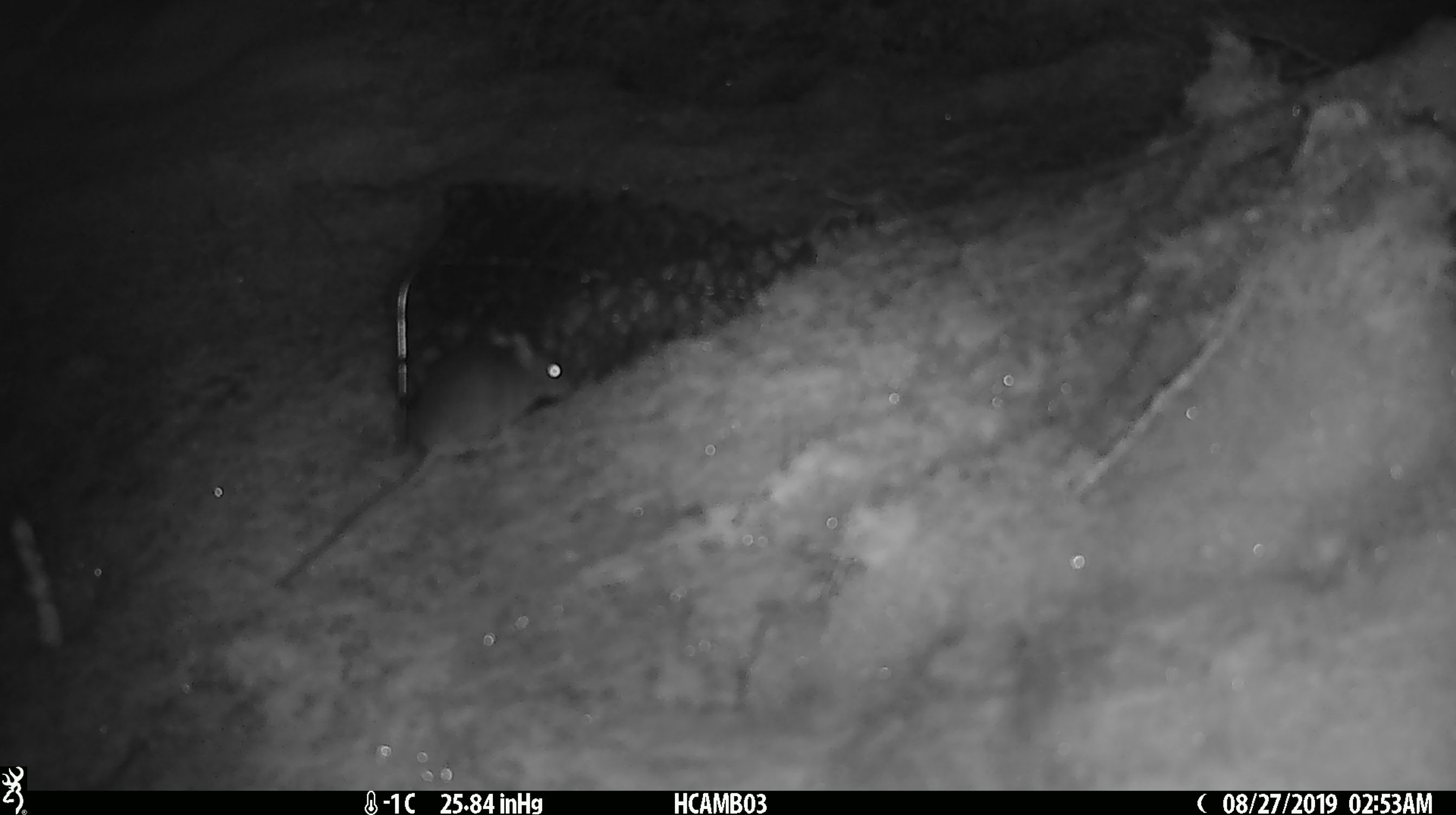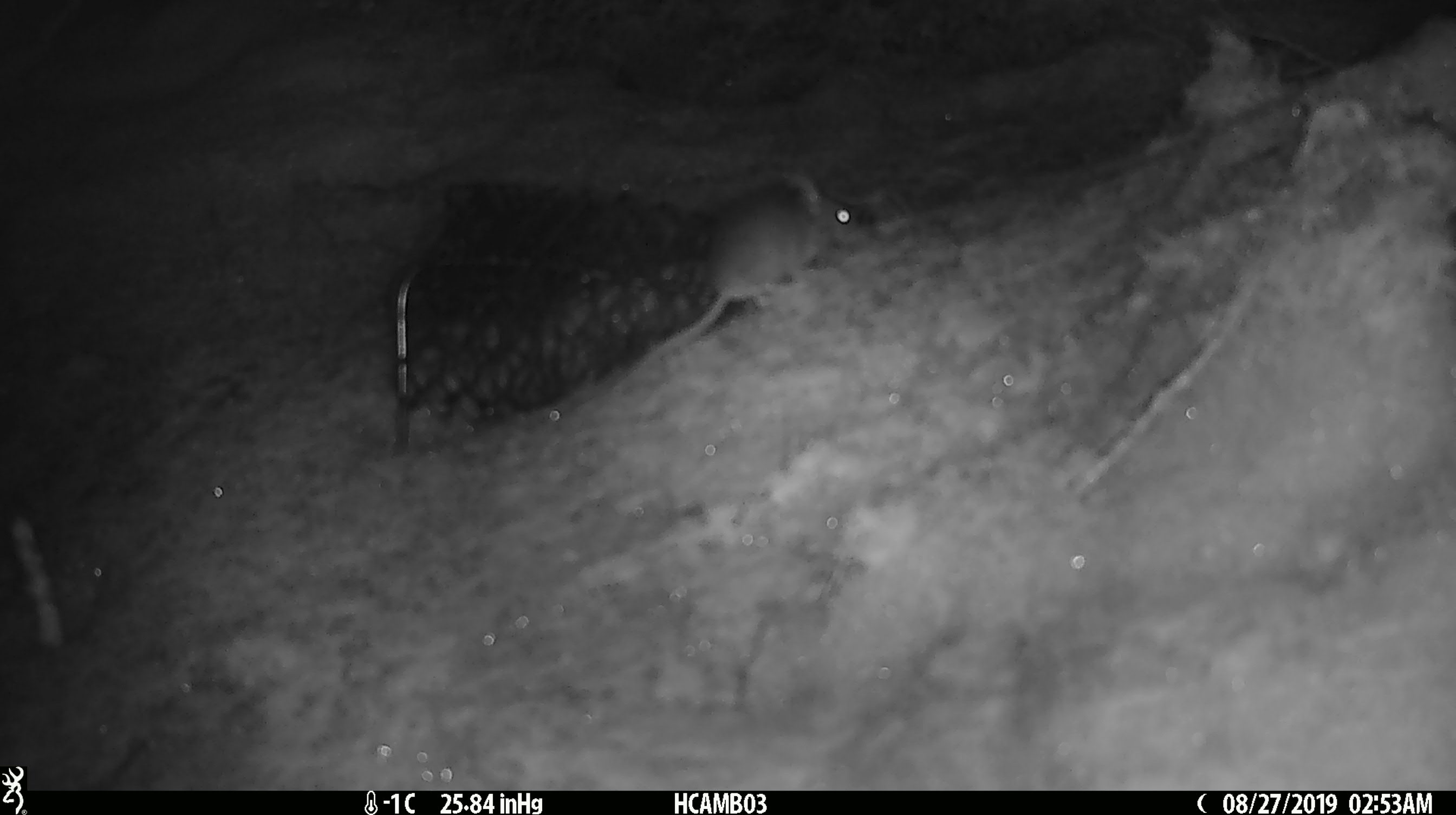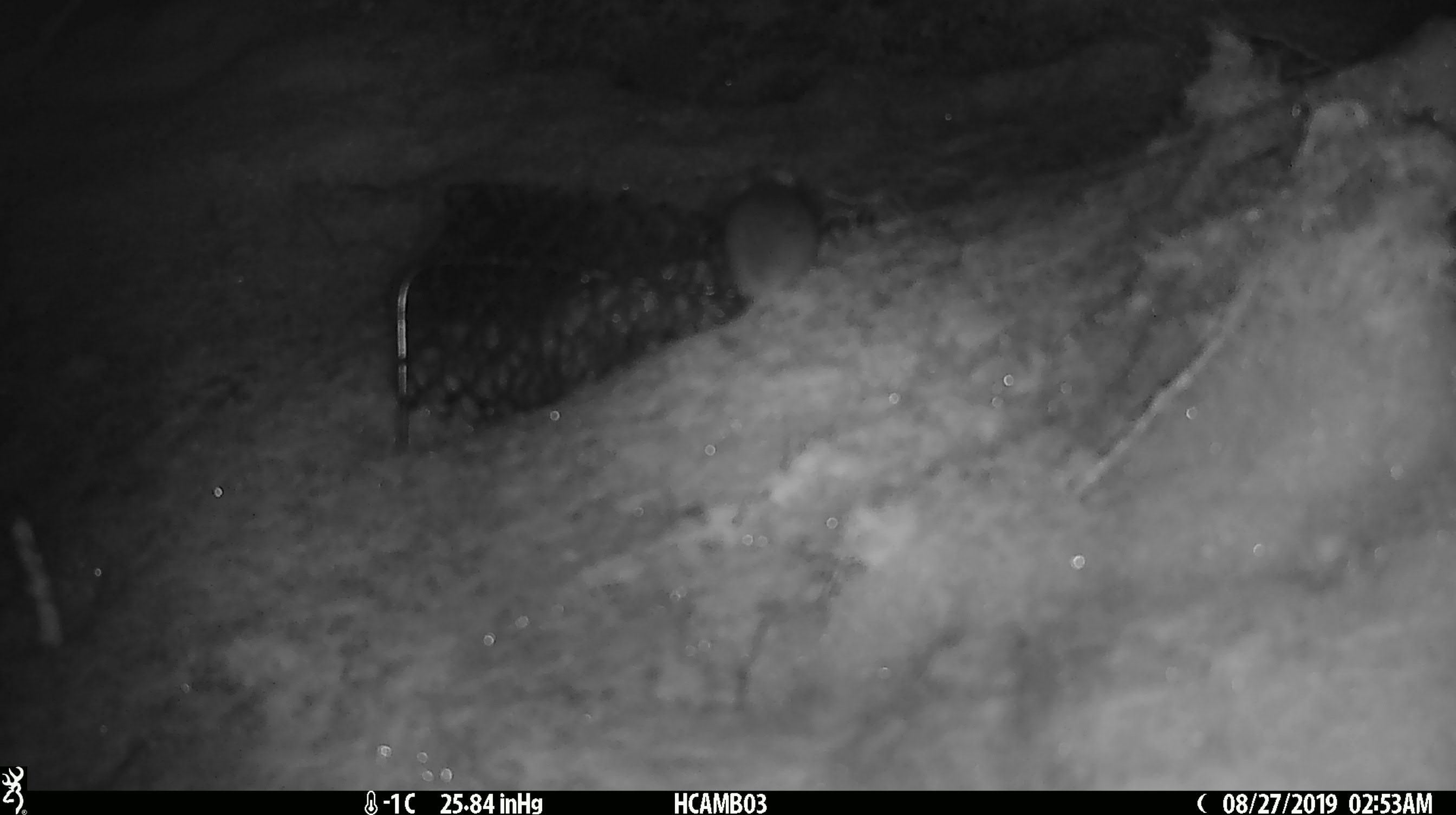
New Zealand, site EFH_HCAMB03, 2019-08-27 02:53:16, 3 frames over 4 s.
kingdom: Animalia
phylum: Chordata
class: Mammalia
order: Rodentia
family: Muridae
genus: Mus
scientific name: Mus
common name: mouse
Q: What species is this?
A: Mouse (Mus).